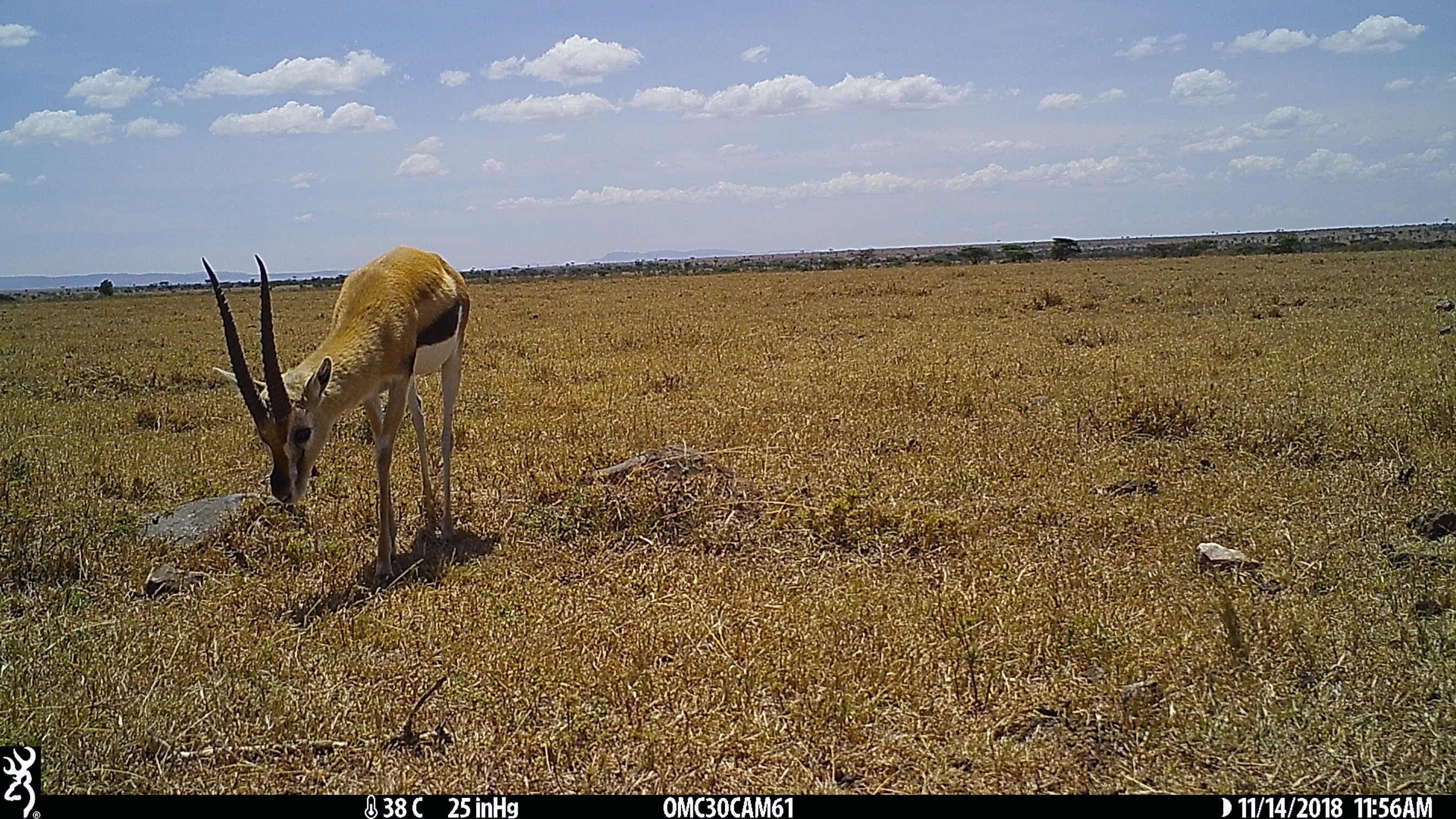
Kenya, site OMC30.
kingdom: Animalia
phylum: Chordata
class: Mammalia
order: Artiodactyla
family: Bovidae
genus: Eudorcas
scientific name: Eudorcas thomsonii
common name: thomon's gazelle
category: gazelle thomsons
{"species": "gazelle thomsons (thomon's gazelle) (Eudorcas thomsonii)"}